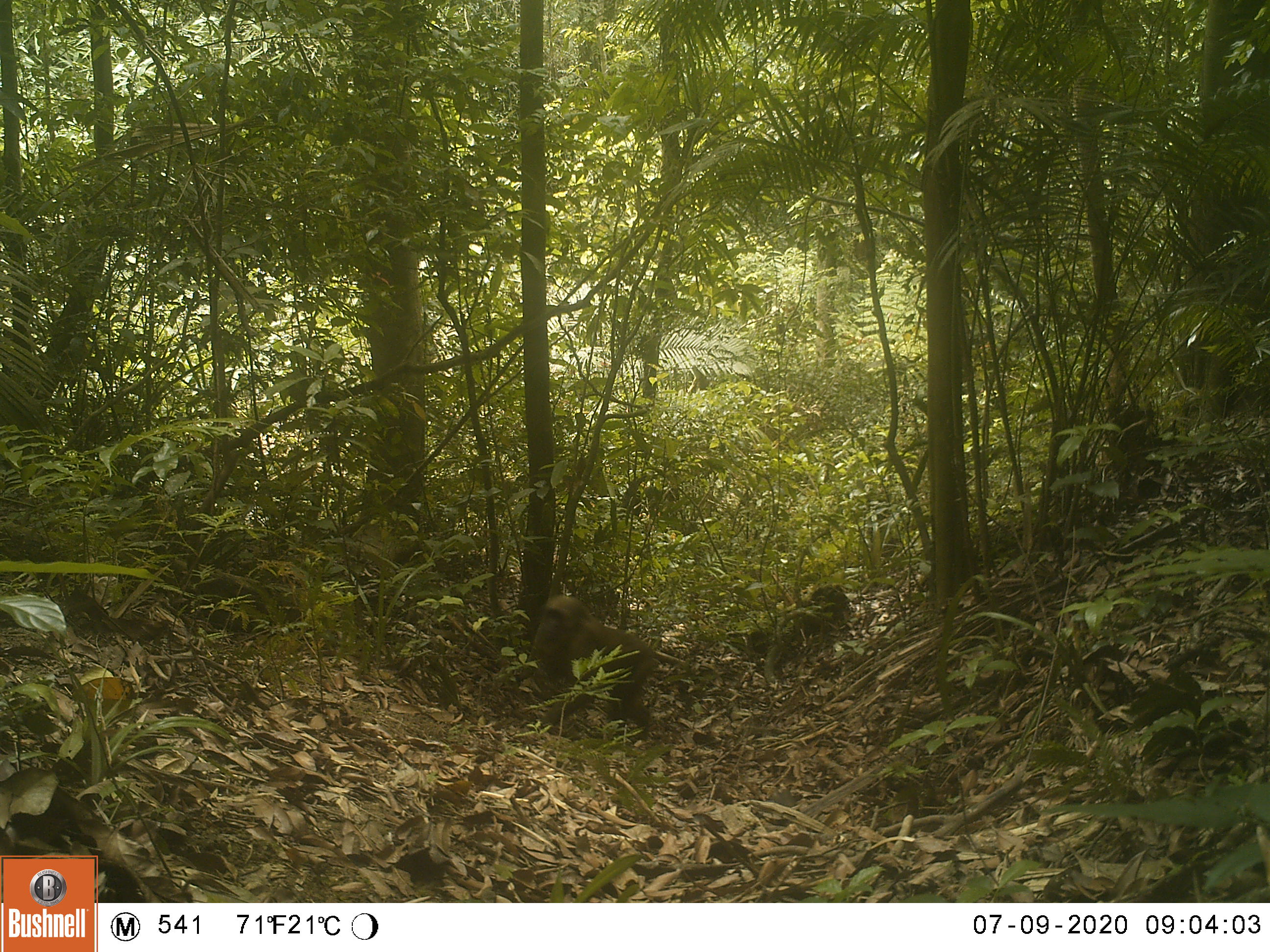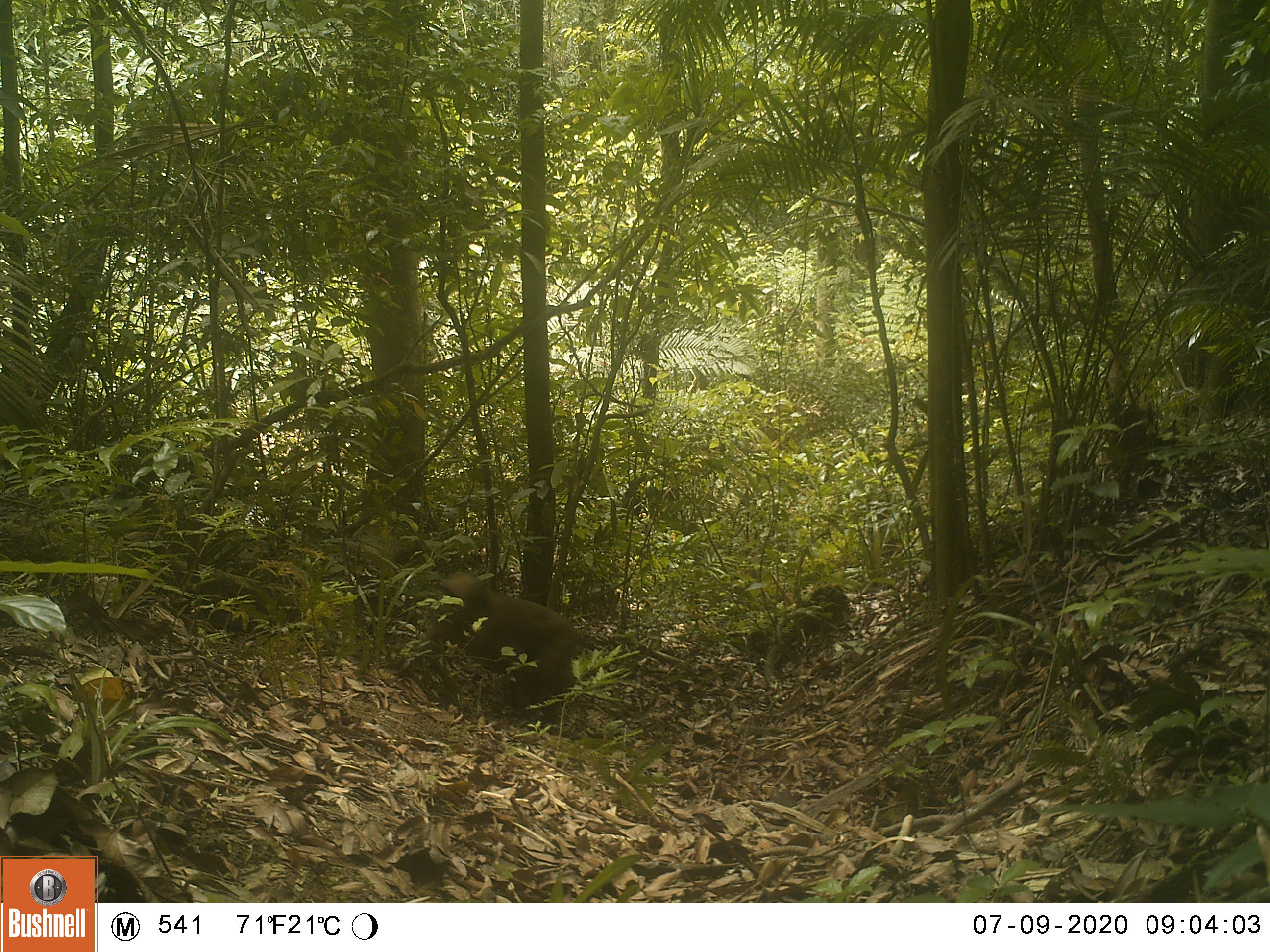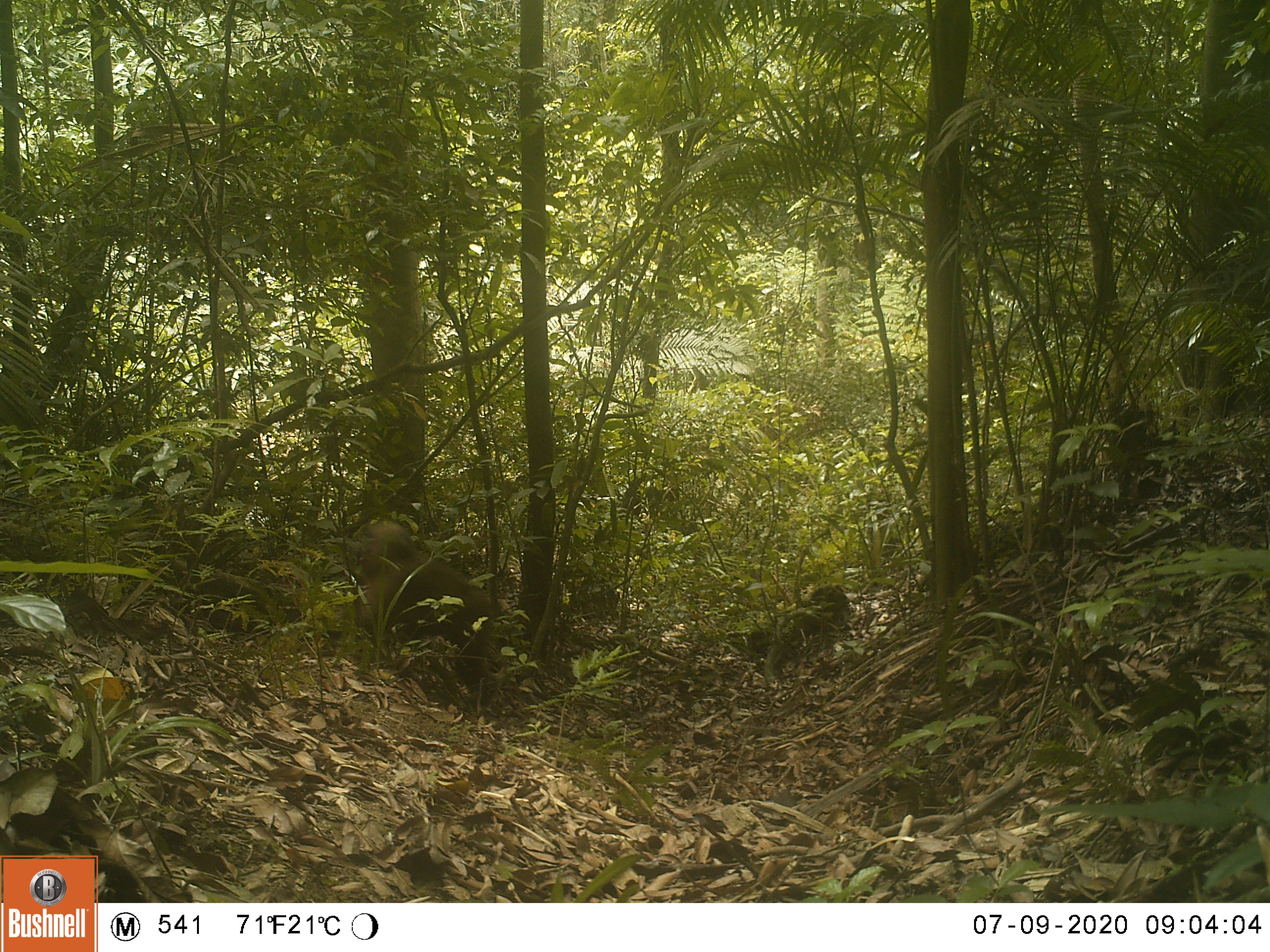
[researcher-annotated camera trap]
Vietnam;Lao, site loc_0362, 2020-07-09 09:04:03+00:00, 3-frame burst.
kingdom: Animalia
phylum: Chordata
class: Mammalia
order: Primates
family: Cercopithecidae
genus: Macaca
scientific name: Macaca arctoides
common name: stump-tailed macaque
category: stump tailed macaque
Stump tailed macaque (stump-tailed macaque) (Macaca arctoides). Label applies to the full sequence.